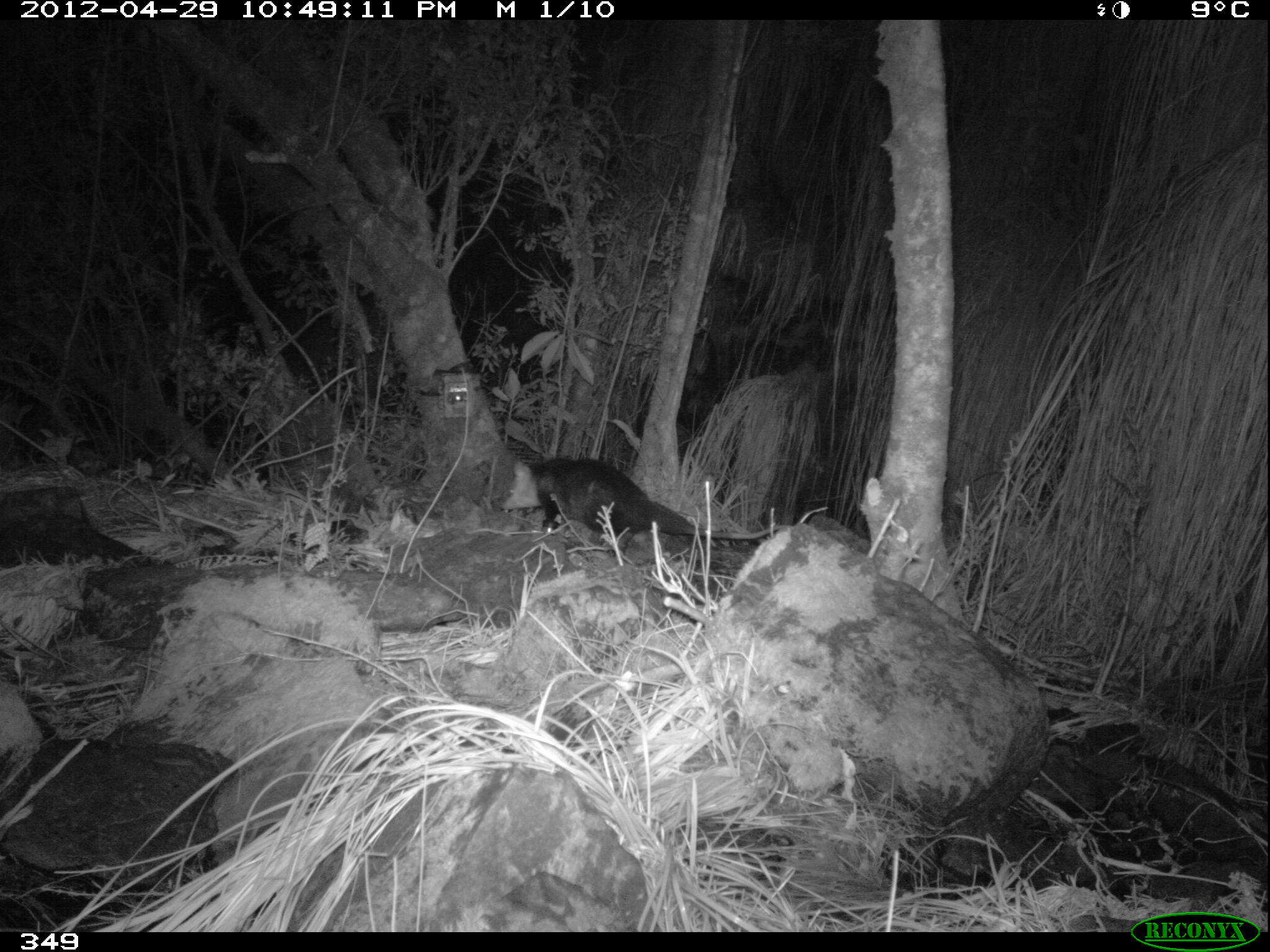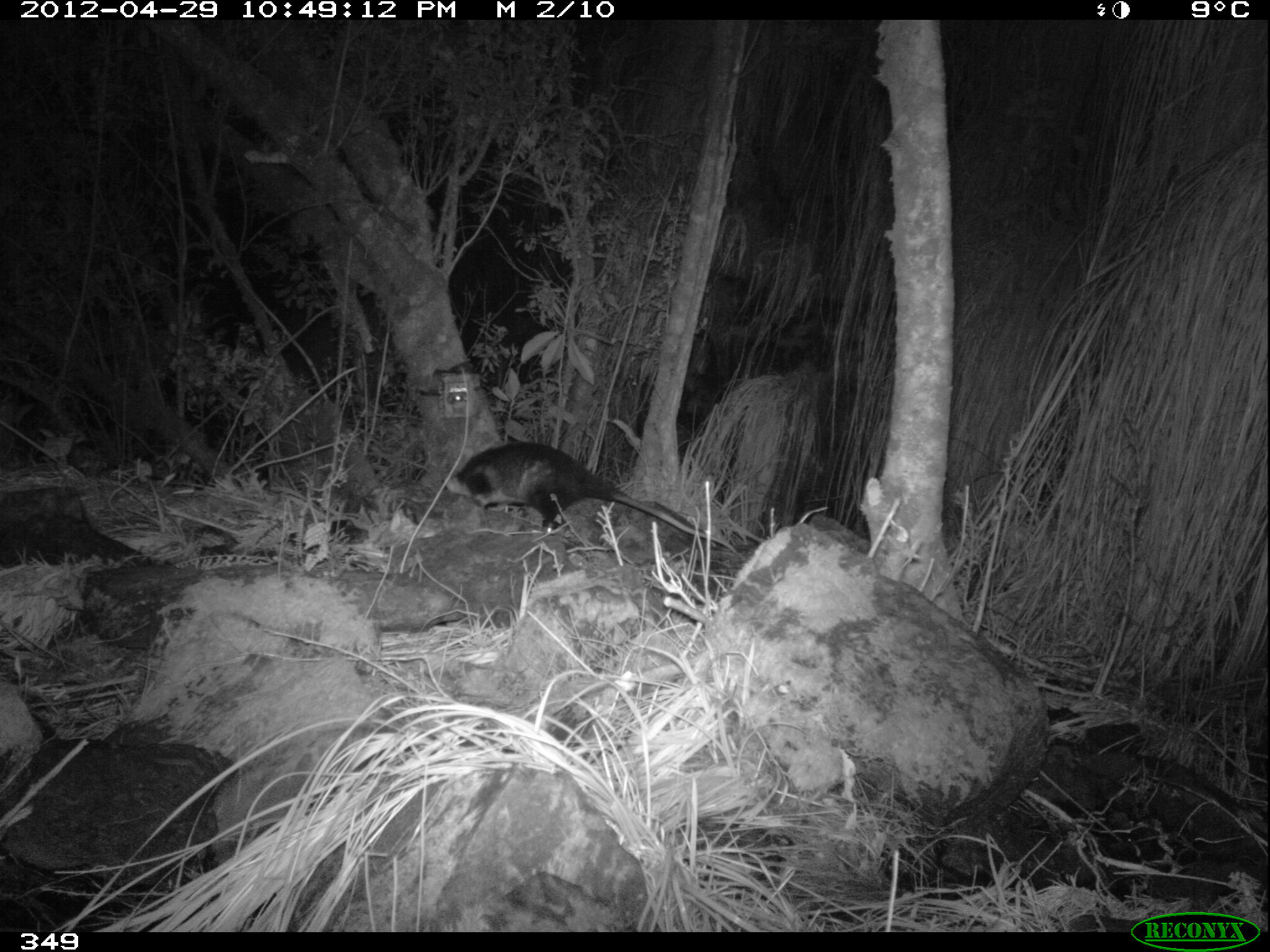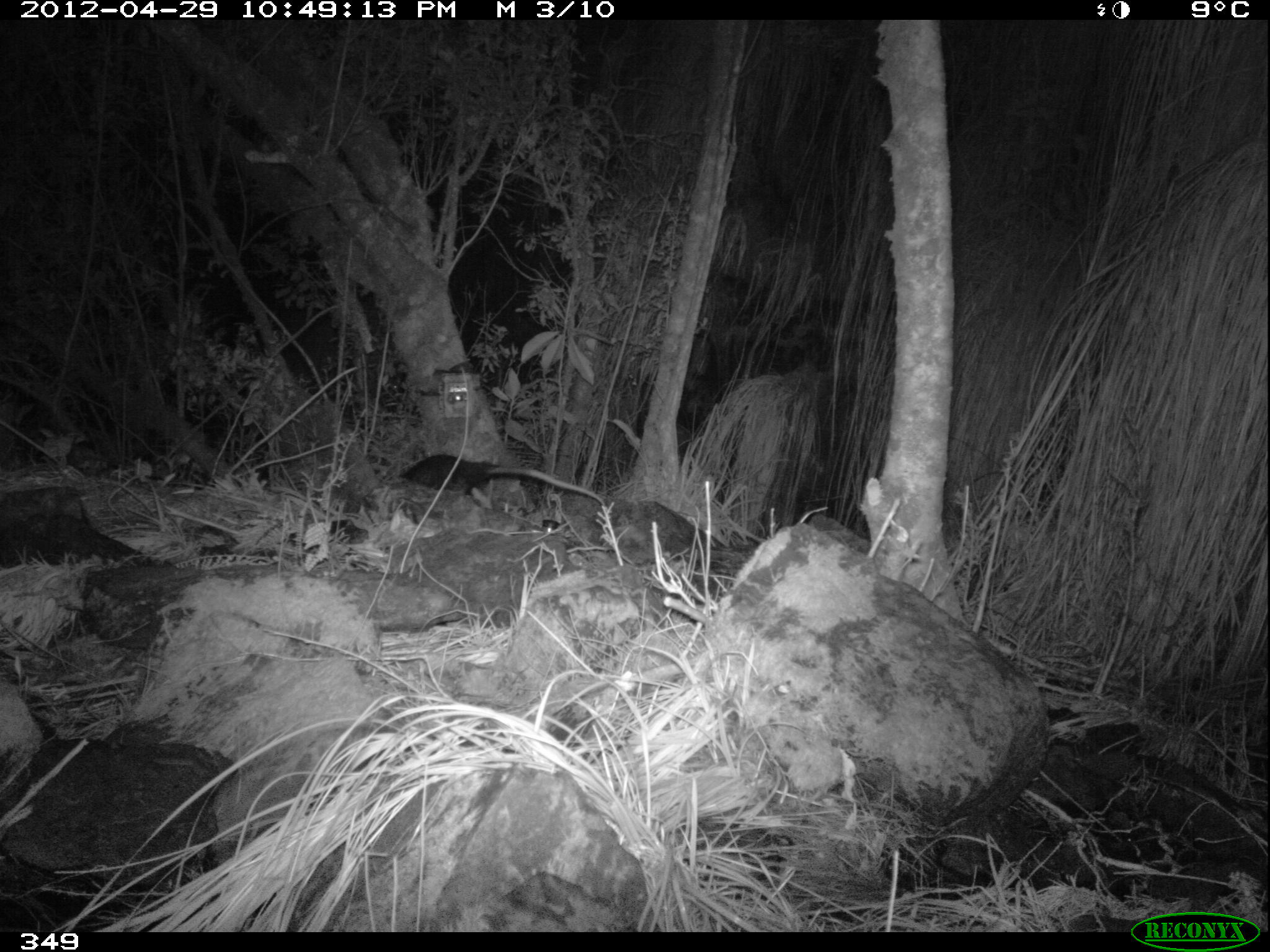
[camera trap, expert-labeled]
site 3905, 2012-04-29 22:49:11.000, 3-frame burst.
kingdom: Animalia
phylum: Chordata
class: Mammalia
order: Didelphimorphia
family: Didelphidae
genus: Didelphis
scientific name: Didelphis pernigra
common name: andean white-eared opossum